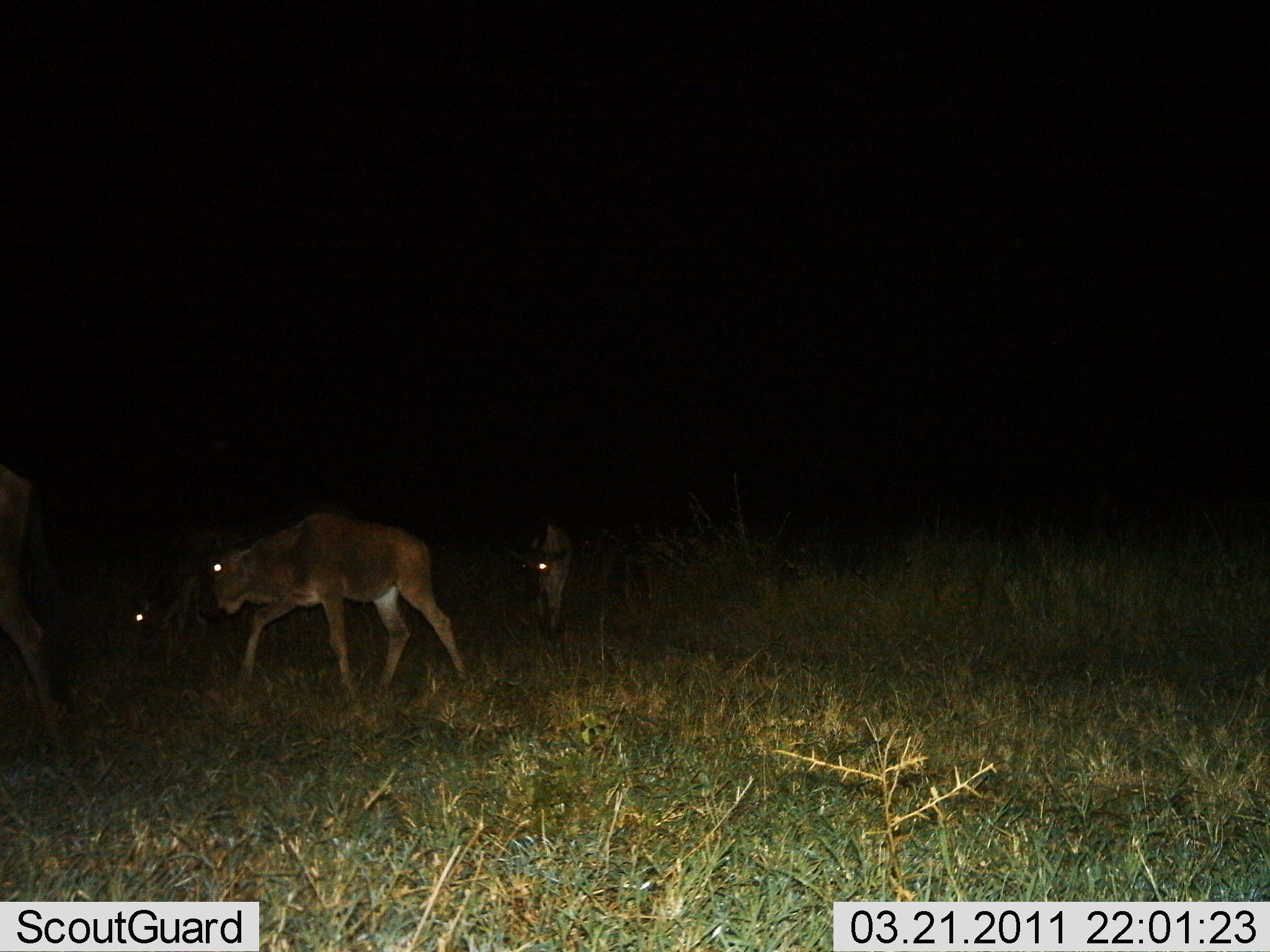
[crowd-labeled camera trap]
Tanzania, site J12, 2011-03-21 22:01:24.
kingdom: Animalia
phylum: Chordata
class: Mammalia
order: Artiodactyla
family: Bovidae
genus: Connochaetes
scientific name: Connochaetes taurinus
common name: blue wildebeest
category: wildebeest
Wildebeest (blue wildebeest) (Connochaetes taurinus), count 4. Behavior (volunteer vote fractions): standing 7%, resting 7%, moving 93%, interacting 0%. Young present (vote fraction): 73%. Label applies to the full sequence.